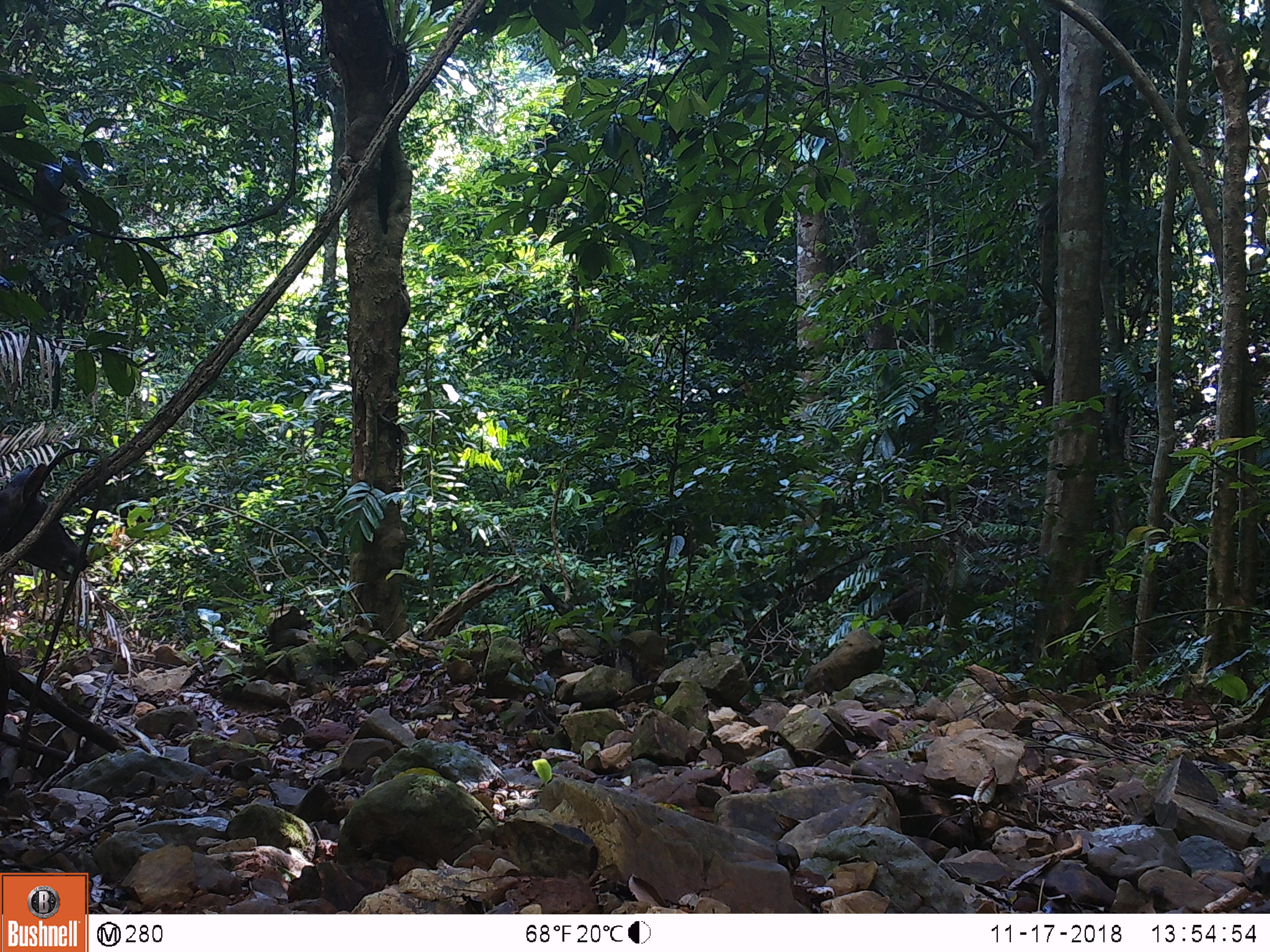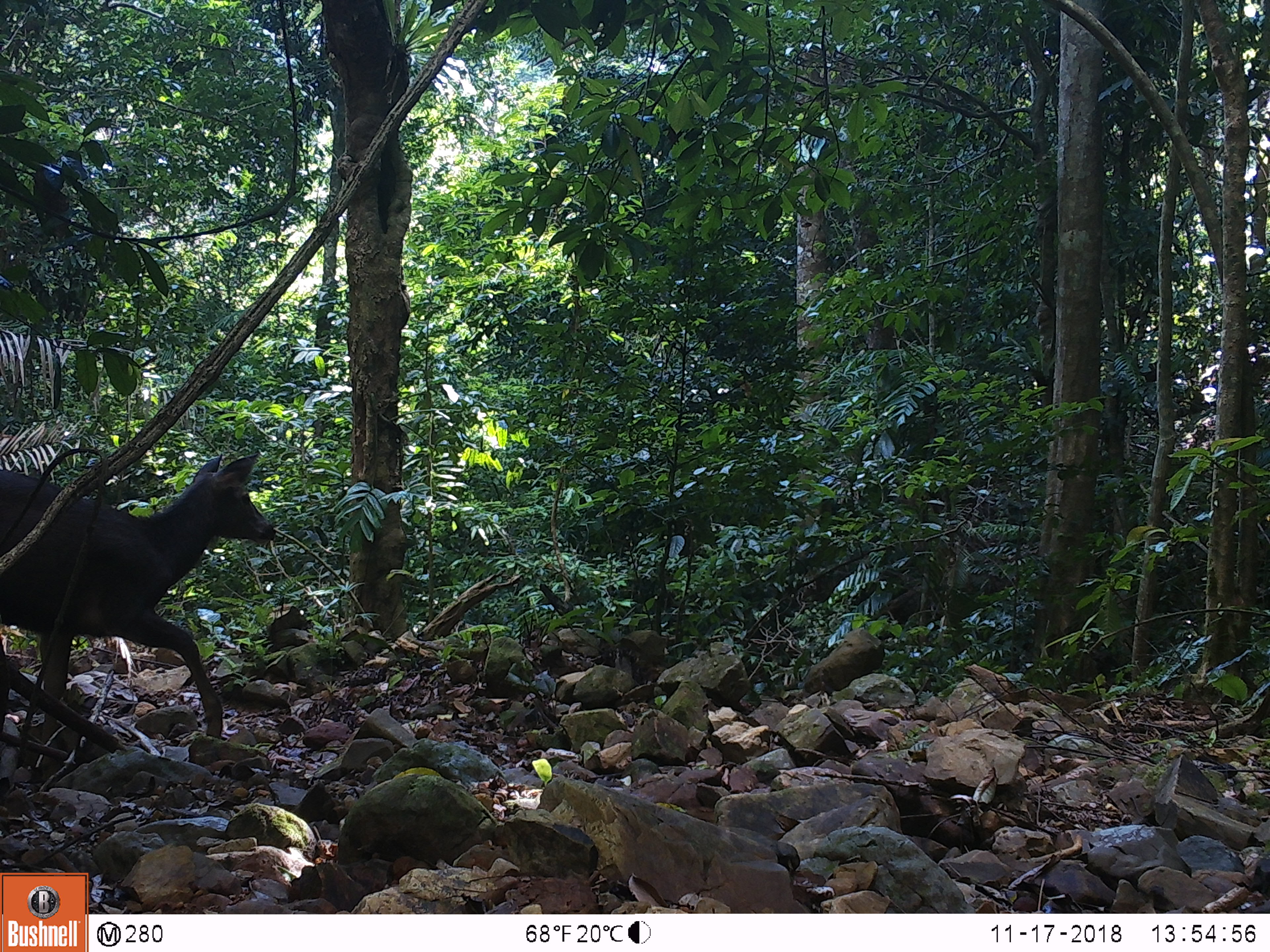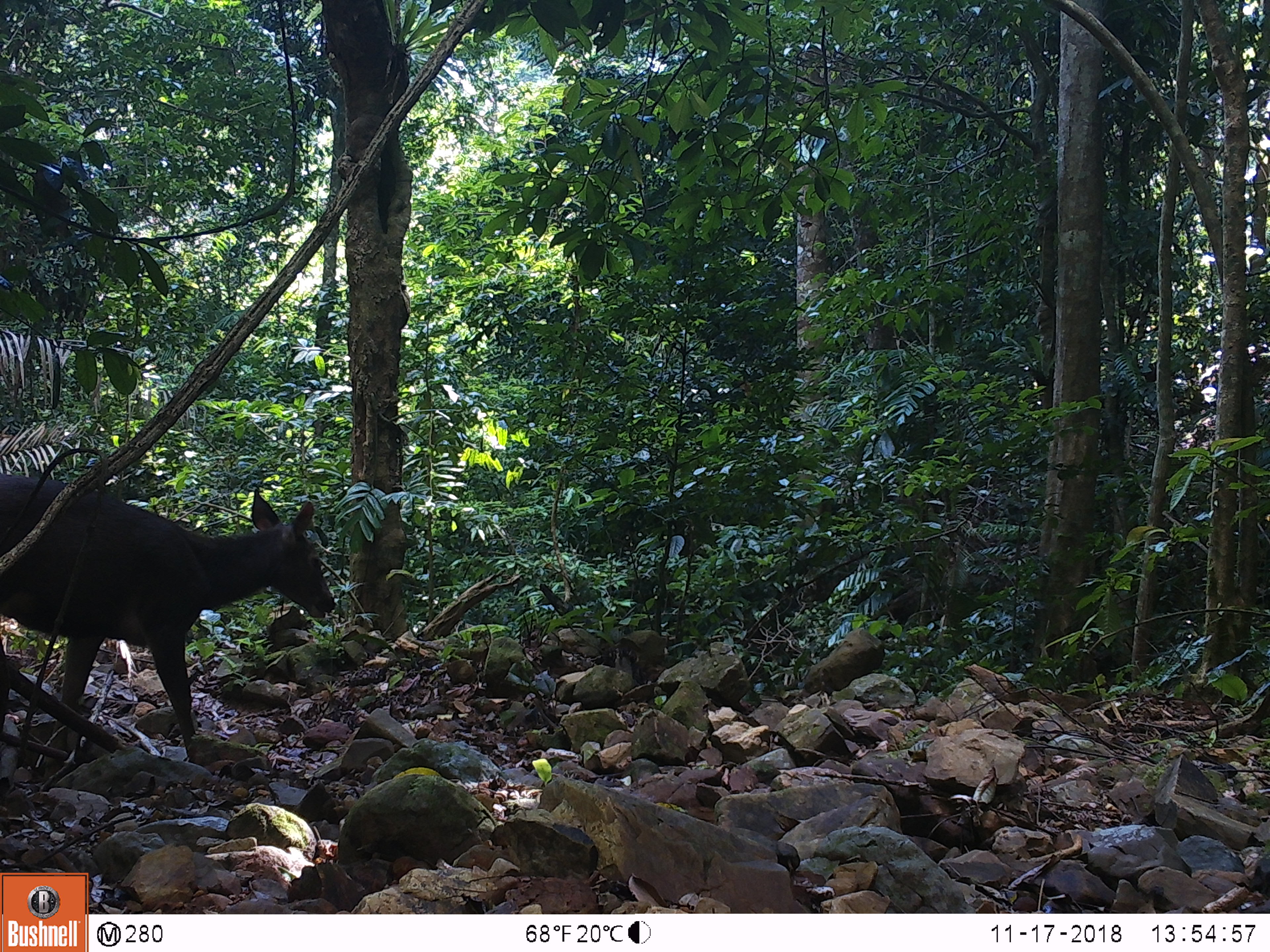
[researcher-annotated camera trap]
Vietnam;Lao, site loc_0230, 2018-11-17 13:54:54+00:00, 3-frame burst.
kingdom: Animalia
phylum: Chordata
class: Mammalia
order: Artiodactyla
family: Cervidae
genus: Rusa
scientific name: Rusa unicolor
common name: sambar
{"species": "sambar (Rusa unicolor)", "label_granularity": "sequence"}